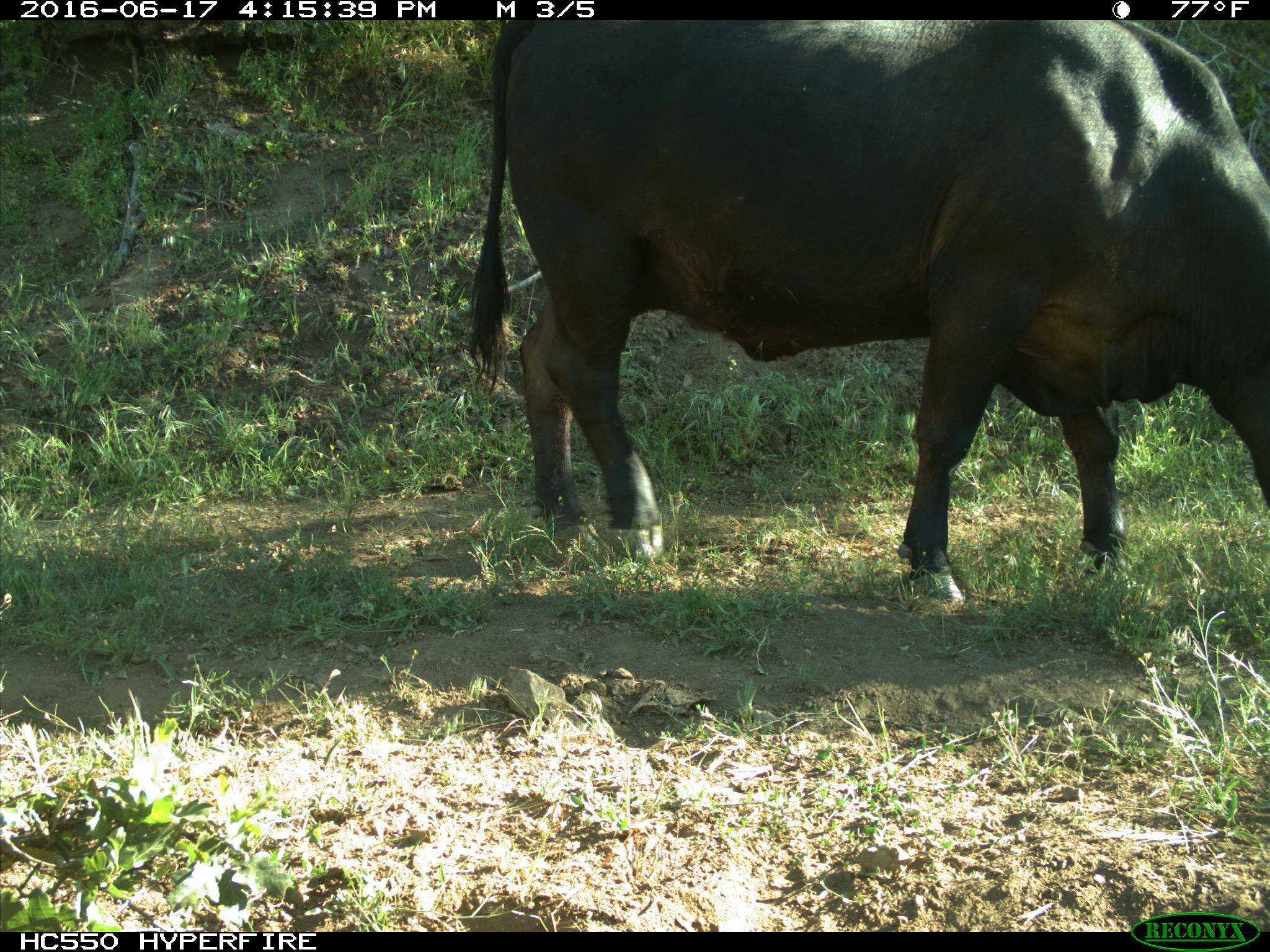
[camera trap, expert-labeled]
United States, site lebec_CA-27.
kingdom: Animalia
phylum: Chordata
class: Mammalia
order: Artiodactyla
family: Bovidae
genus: Bos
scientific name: Bos taurus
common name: domestic cow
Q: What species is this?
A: Bos taurus (domestic cow).